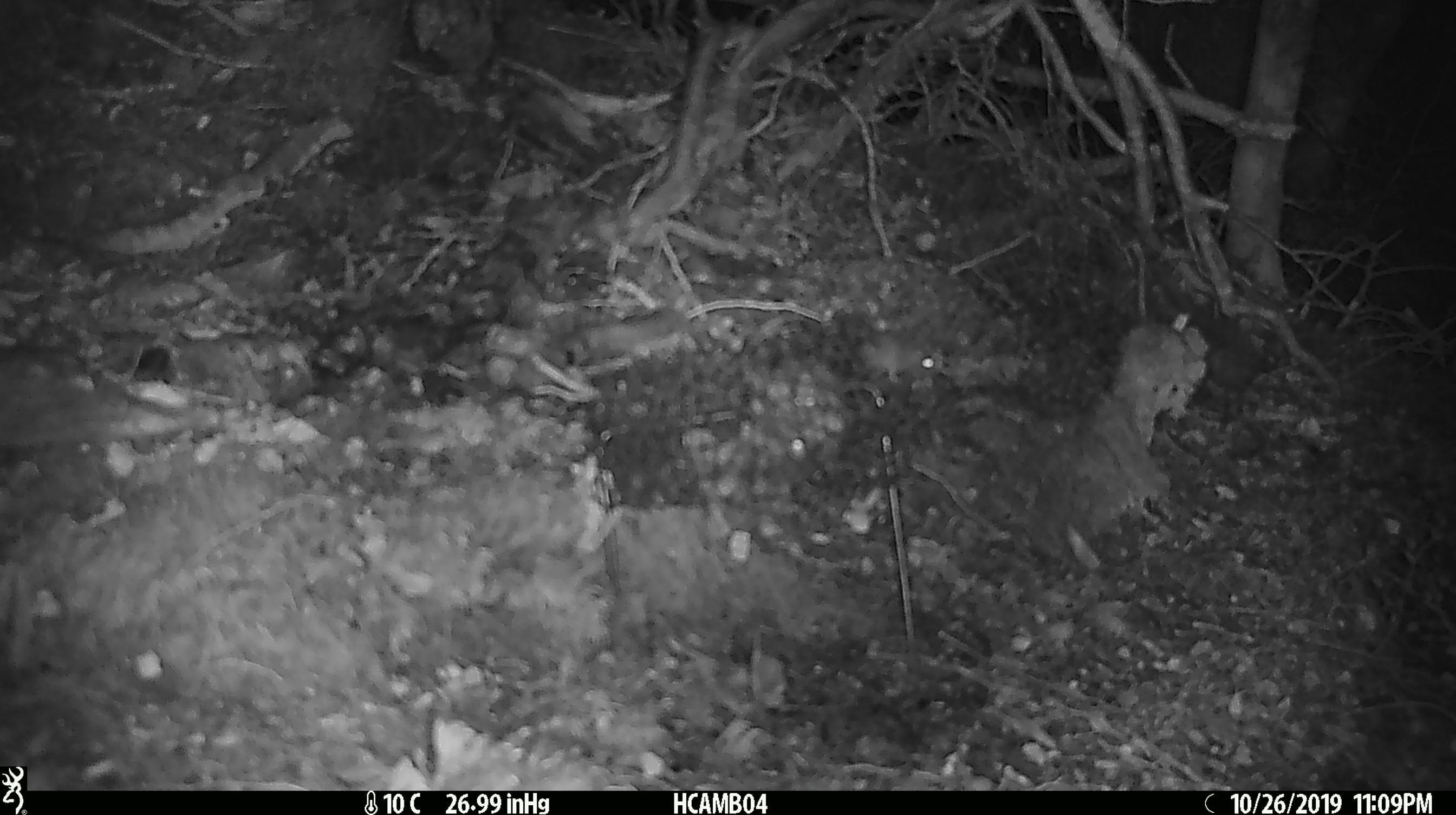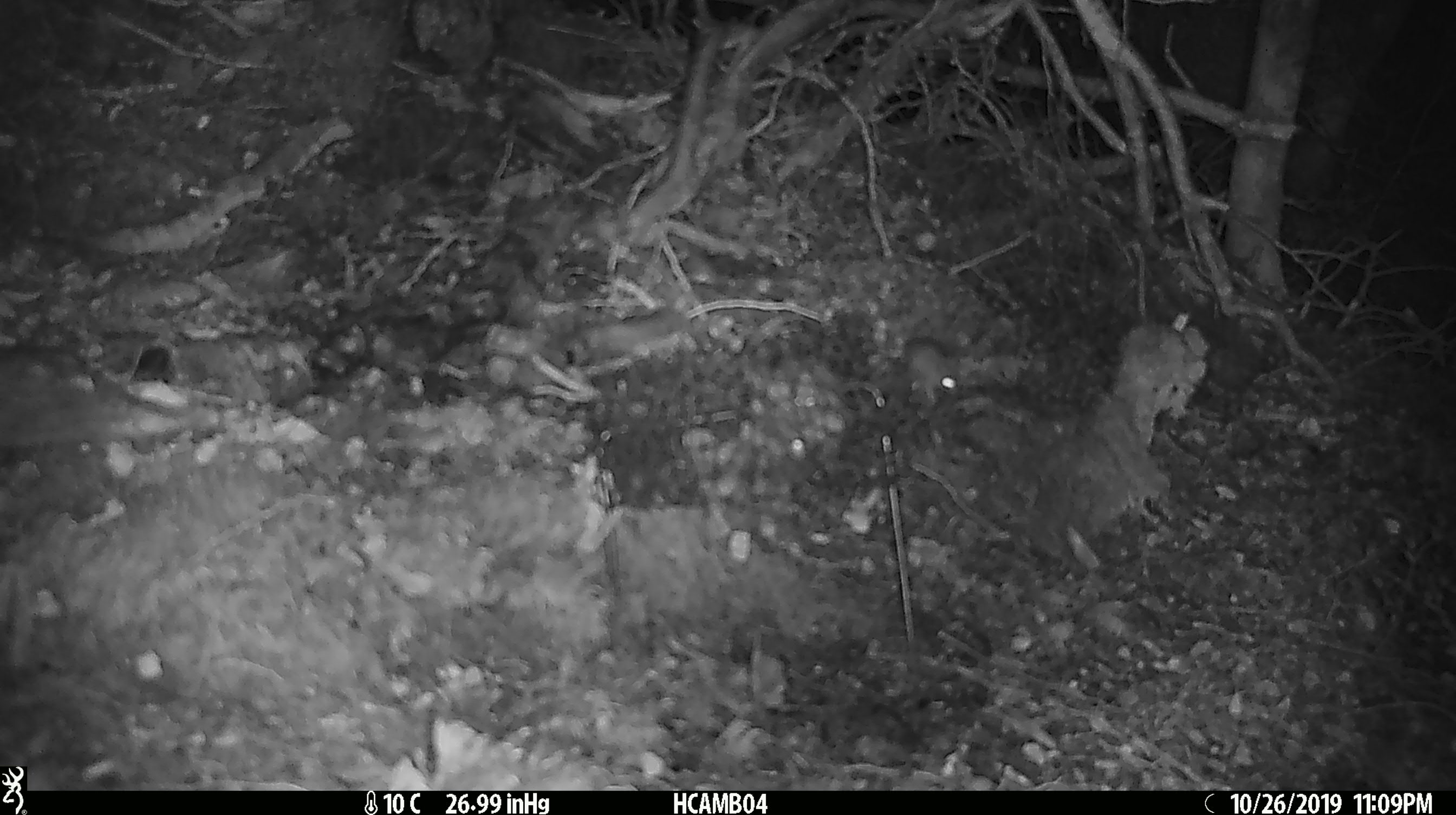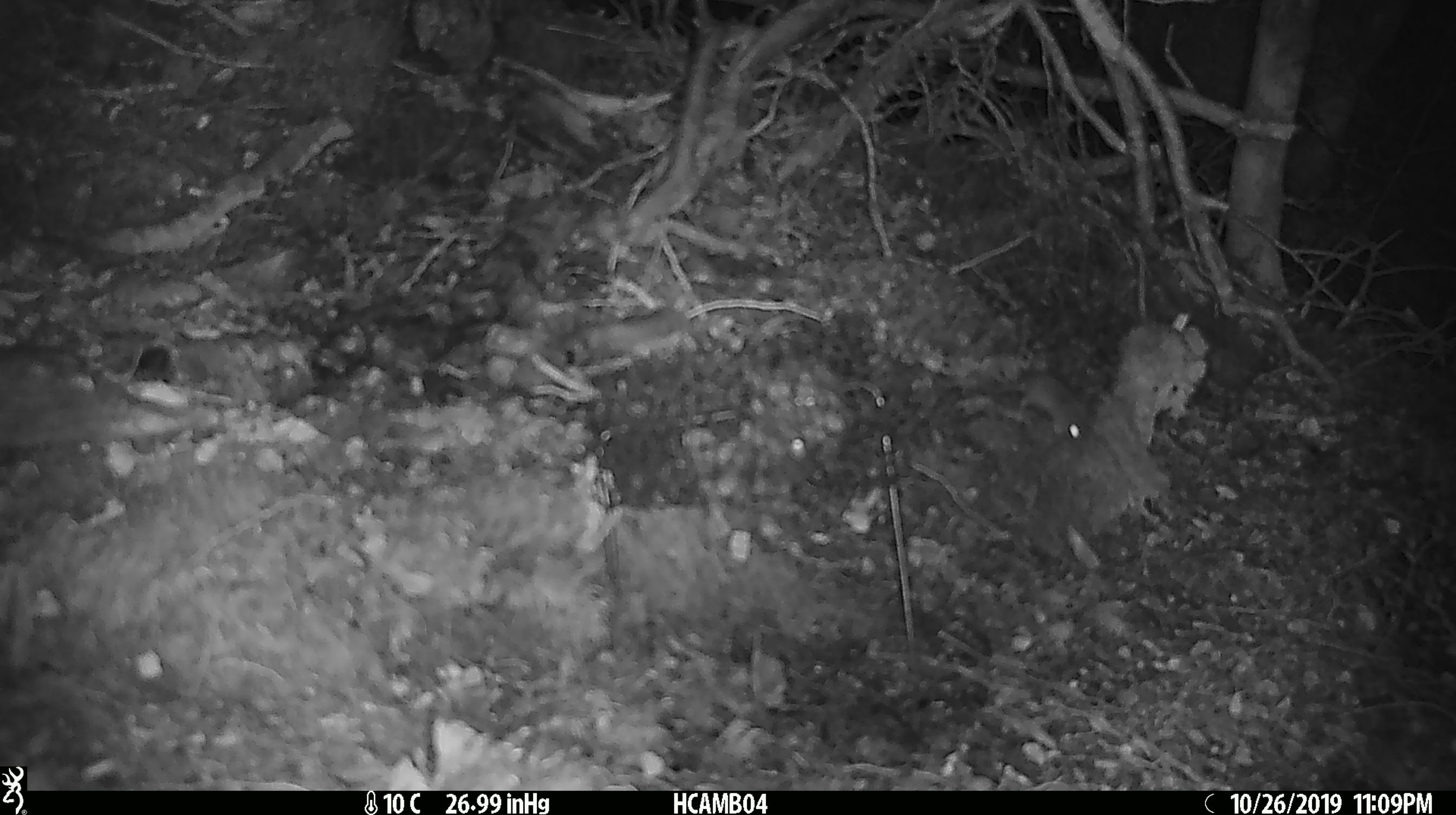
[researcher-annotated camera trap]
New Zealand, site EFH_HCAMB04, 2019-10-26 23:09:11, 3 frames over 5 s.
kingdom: Animalia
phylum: Chordata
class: Mammalia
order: Rodentia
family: Muridae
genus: Mus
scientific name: Mus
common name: mouse